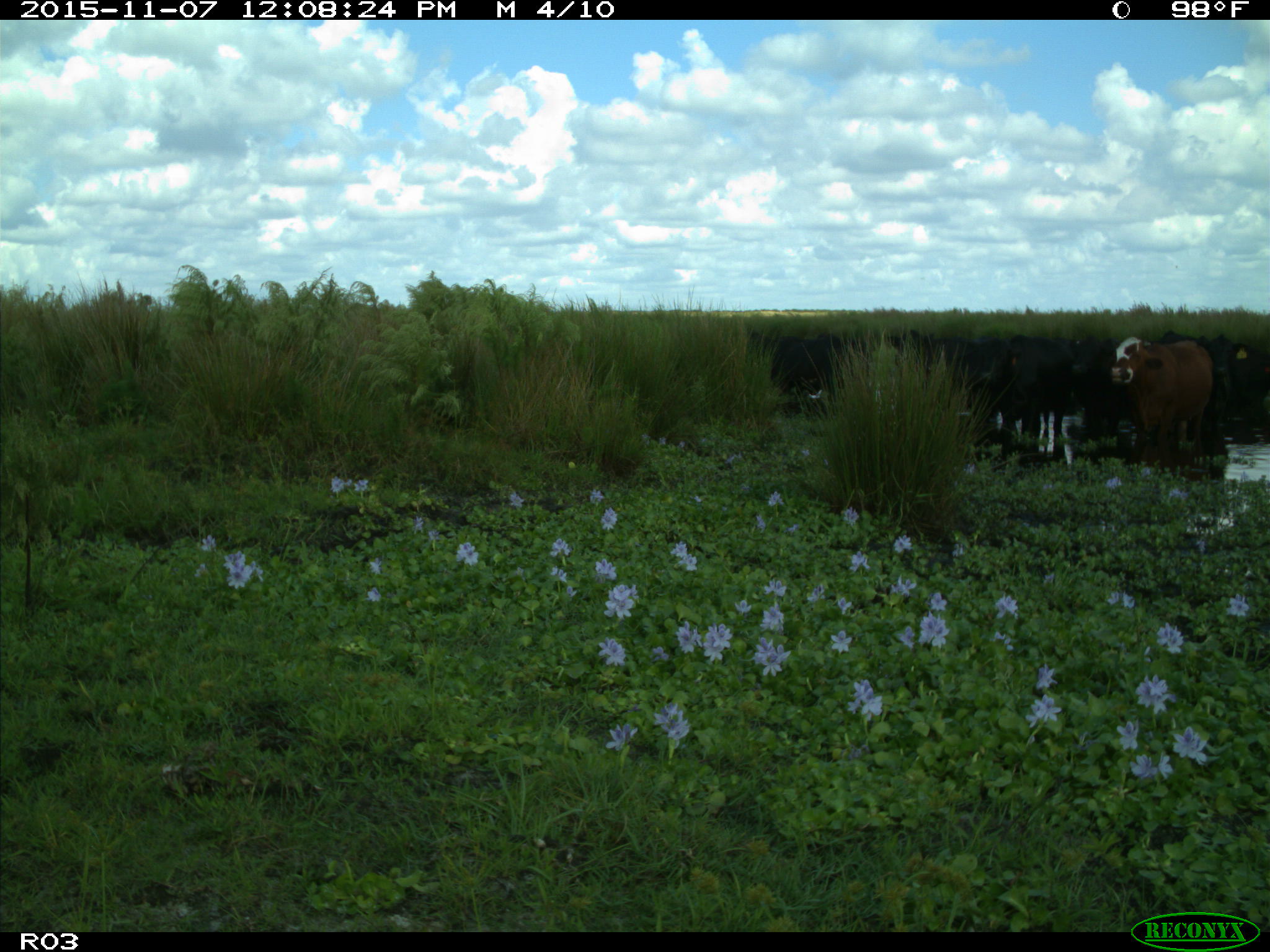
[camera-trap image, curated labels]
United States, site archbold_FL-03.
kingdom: Animalia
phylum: Chordata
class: Mammalia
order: Artiodactyla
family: Bovidae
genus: Bos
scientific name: Bos taurus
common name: domestic cow